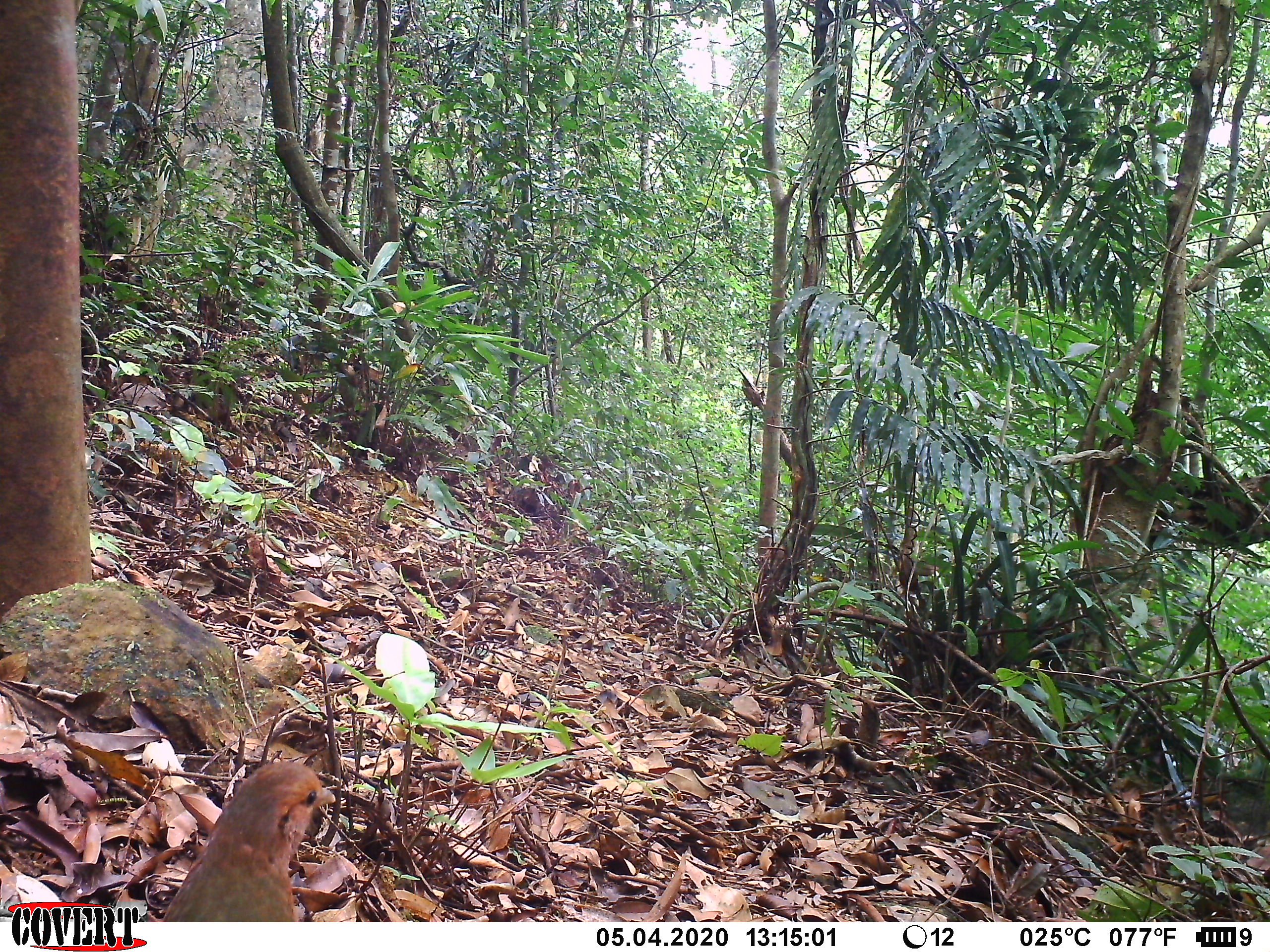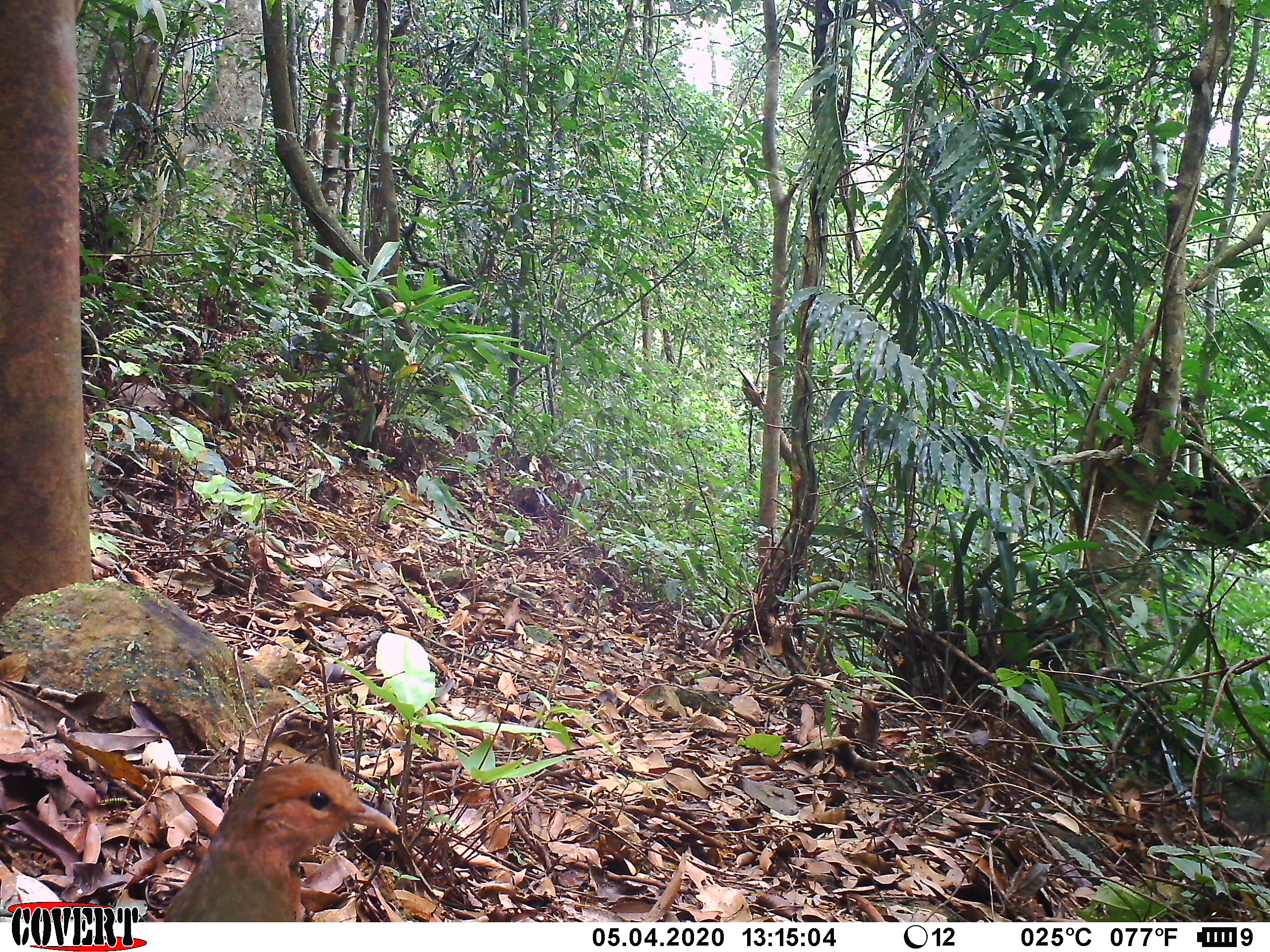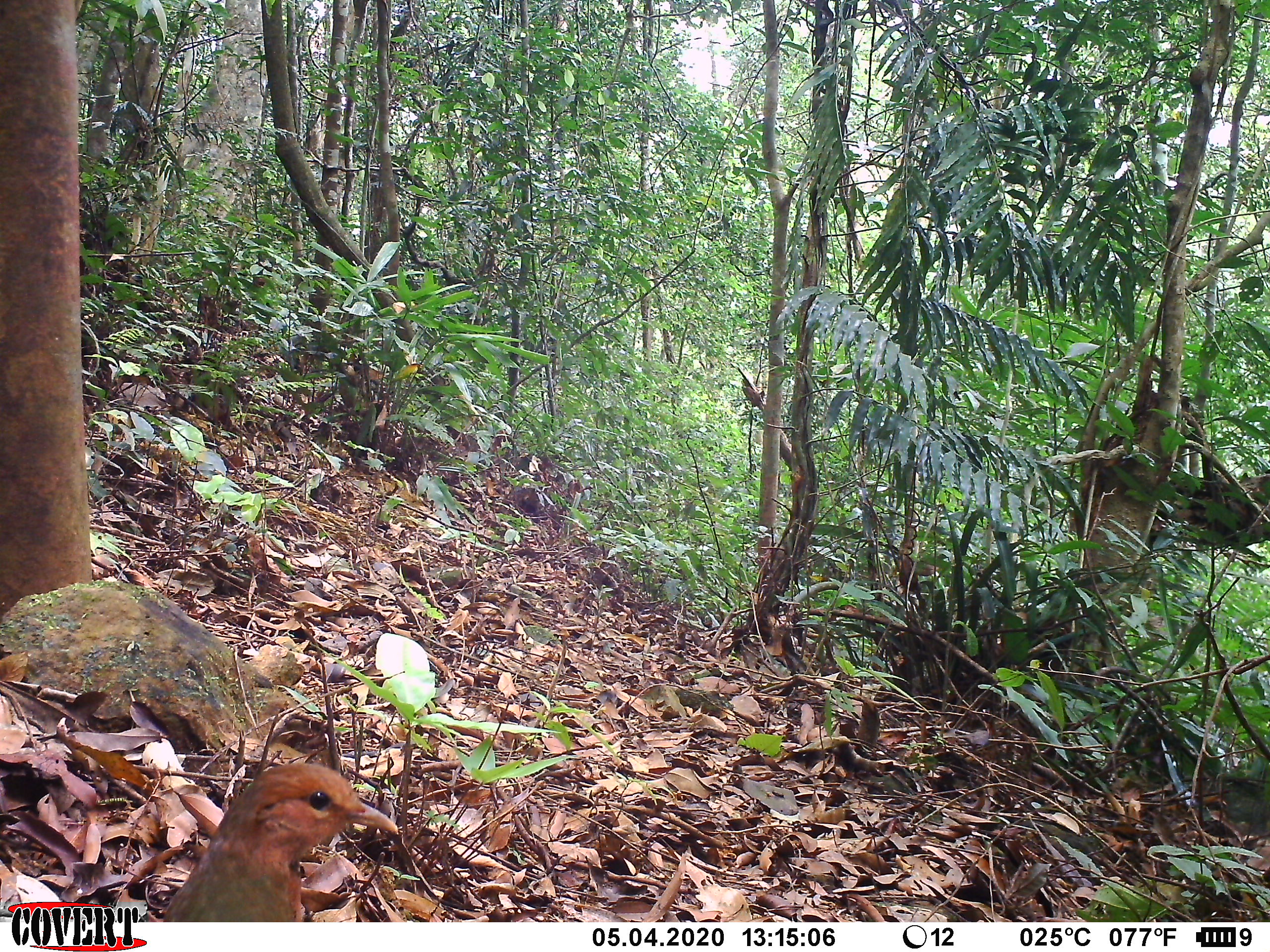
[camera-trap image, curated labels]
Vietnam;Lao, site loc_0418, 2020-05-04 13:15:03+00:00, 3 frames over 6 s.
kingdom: Animalia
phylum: Chordata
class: Aves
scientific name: Aves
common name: bird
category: unidentified bird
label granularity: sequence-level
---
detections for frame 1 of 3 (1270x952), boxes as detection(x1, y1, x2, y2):
unidentified bird: detection(159, 759, 336, 922)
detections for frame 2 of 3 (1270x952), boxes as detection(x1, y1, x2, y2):
unidentified bird: detection(163, 761, 398, 922)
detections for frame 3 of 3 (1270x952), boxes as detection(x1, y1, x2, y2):
unidentified bird: detection(162, 761, 398, 922)